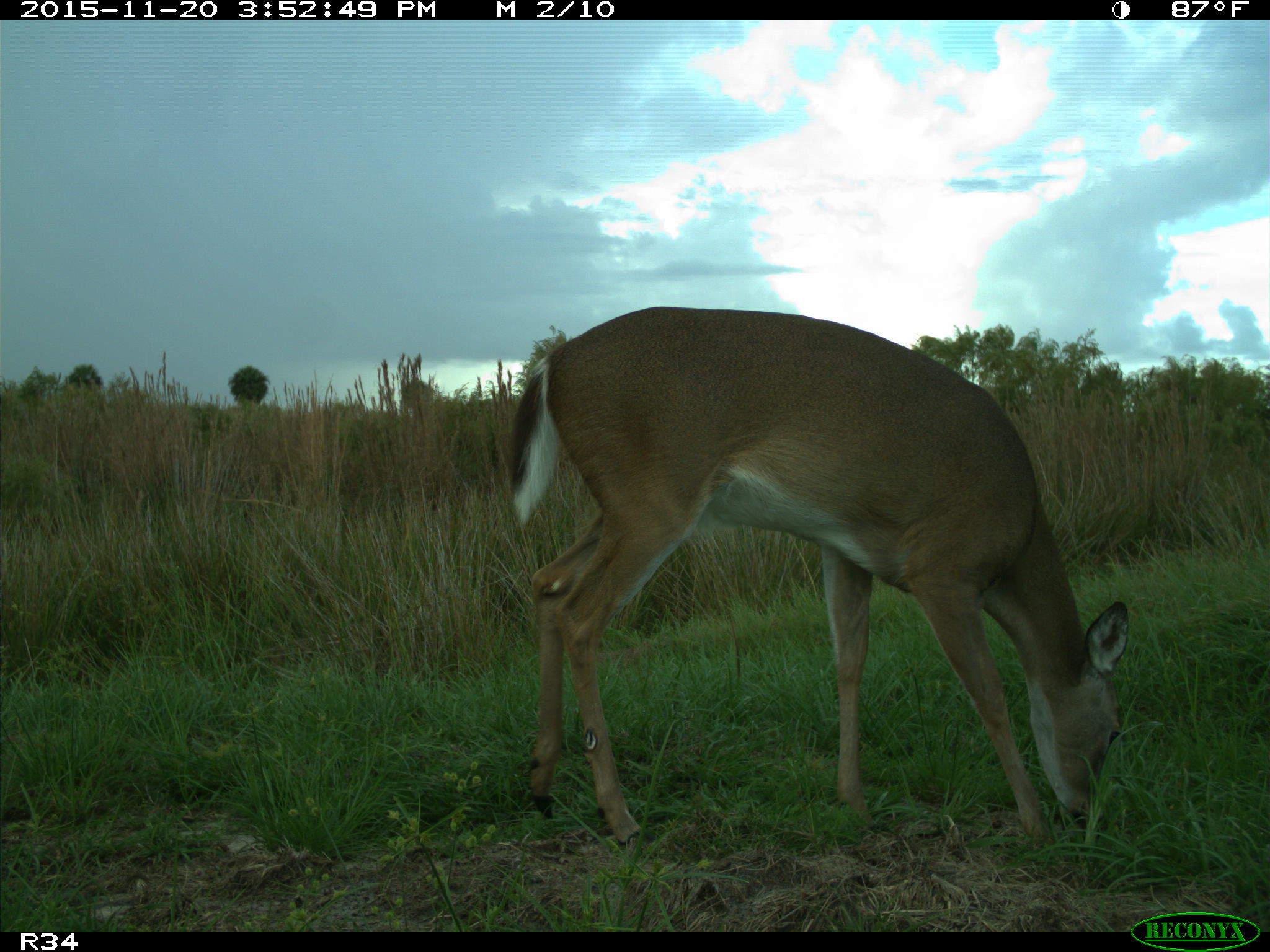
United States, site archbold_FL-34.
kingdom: Animalia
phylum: Chordata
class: Mammalia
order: Artiodactyla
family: Cervidae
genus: Odocoileus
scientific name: Odocoileus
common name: deer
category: unidentified deer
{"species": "unidentified deer (deer) (Odocoileus)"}